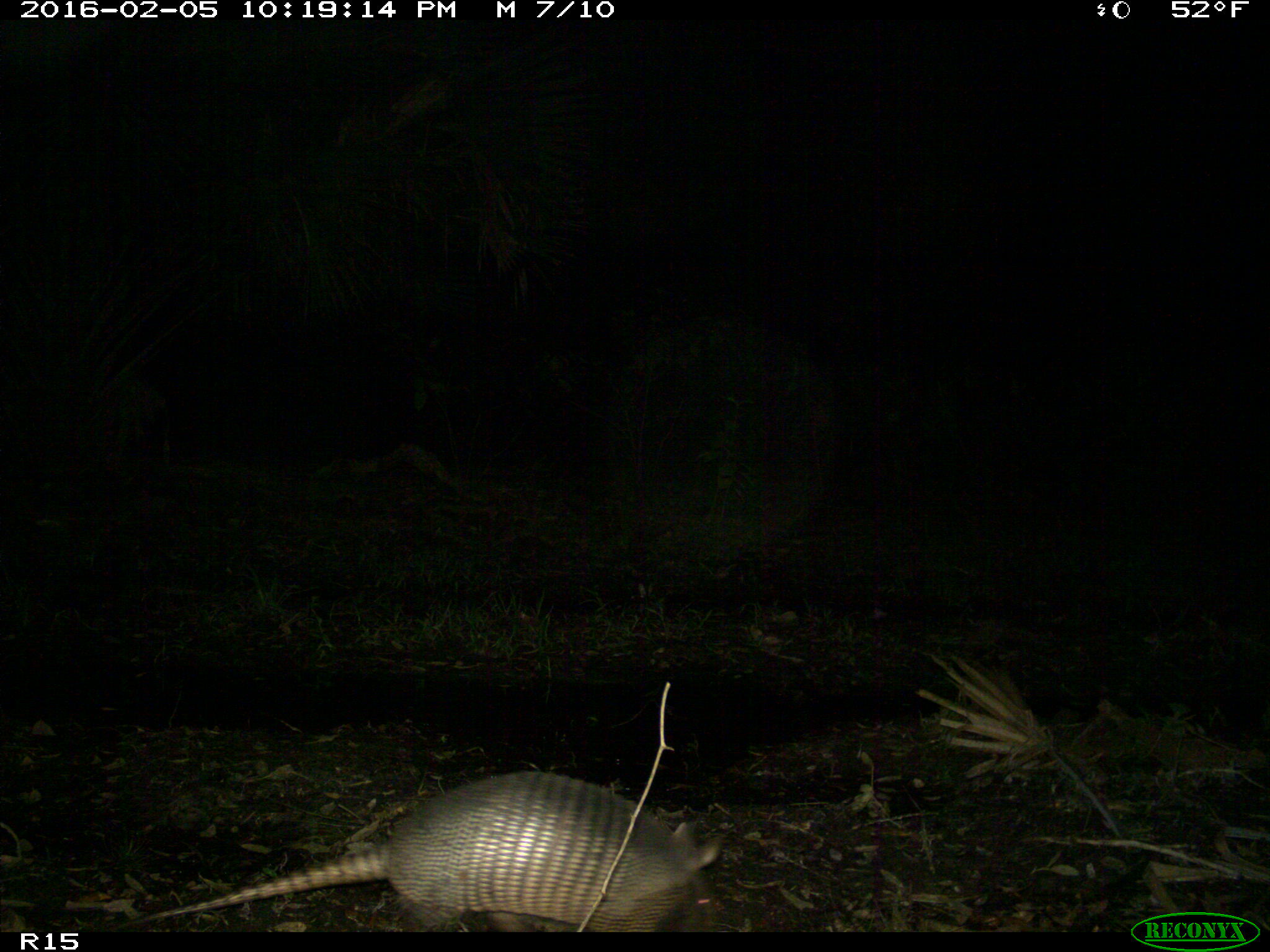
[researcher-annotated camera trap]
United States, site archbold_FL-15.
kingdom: Animalia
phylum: Chordata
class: Mammalia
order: Cingulata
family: Dasypodidae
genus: Dasypus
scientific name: Dasypus novemcinctus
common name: nine-banded armadillo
Dasypus novemcinctus (nine-banded armadillo).